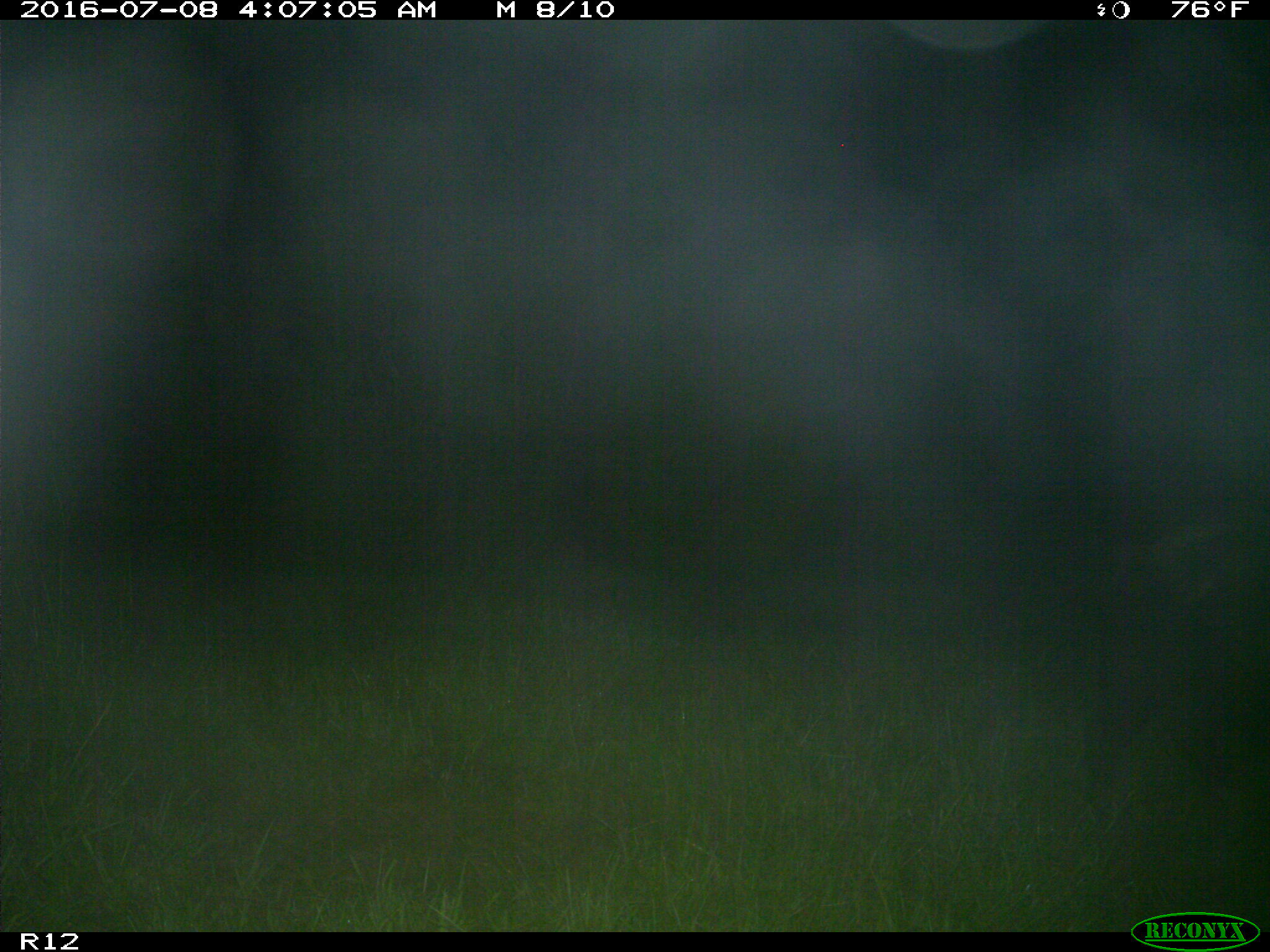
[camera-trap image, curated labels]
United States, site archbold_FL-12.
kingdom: Animalia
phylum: Chordata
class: Mammalia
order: Artiodactyla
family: Suidae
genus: Sus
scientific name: Sus scrofa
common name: wild boar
Sus scrofa (wild boar).